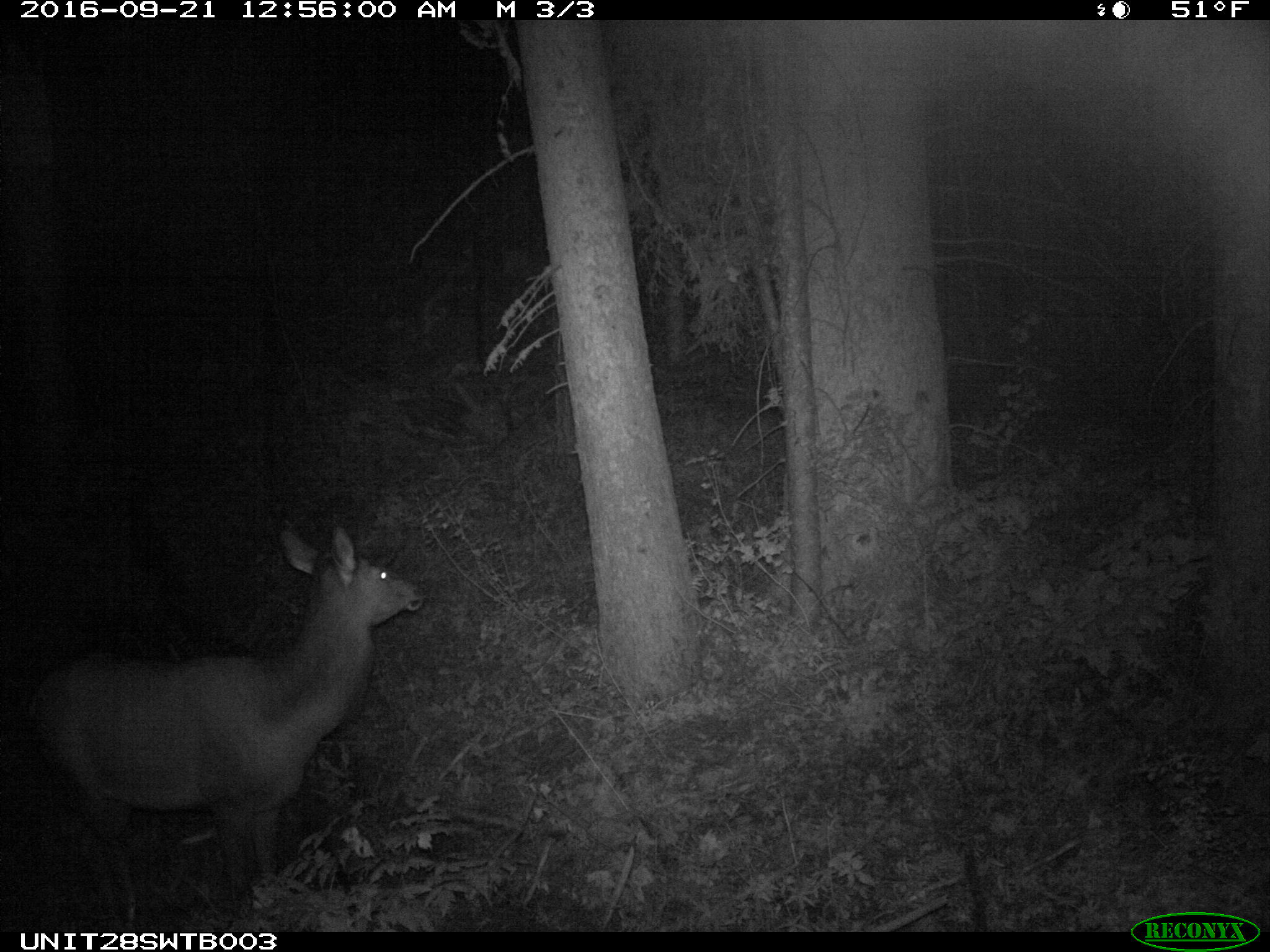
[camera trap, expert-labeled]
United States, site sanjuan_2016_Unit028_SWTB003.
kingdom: Animalia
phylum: Chordata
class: Mammalia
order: Artiodactyla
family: Cervidae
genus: Cervus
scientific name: Cervus elaphus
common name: red deer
Cervus elaphus (red deer).